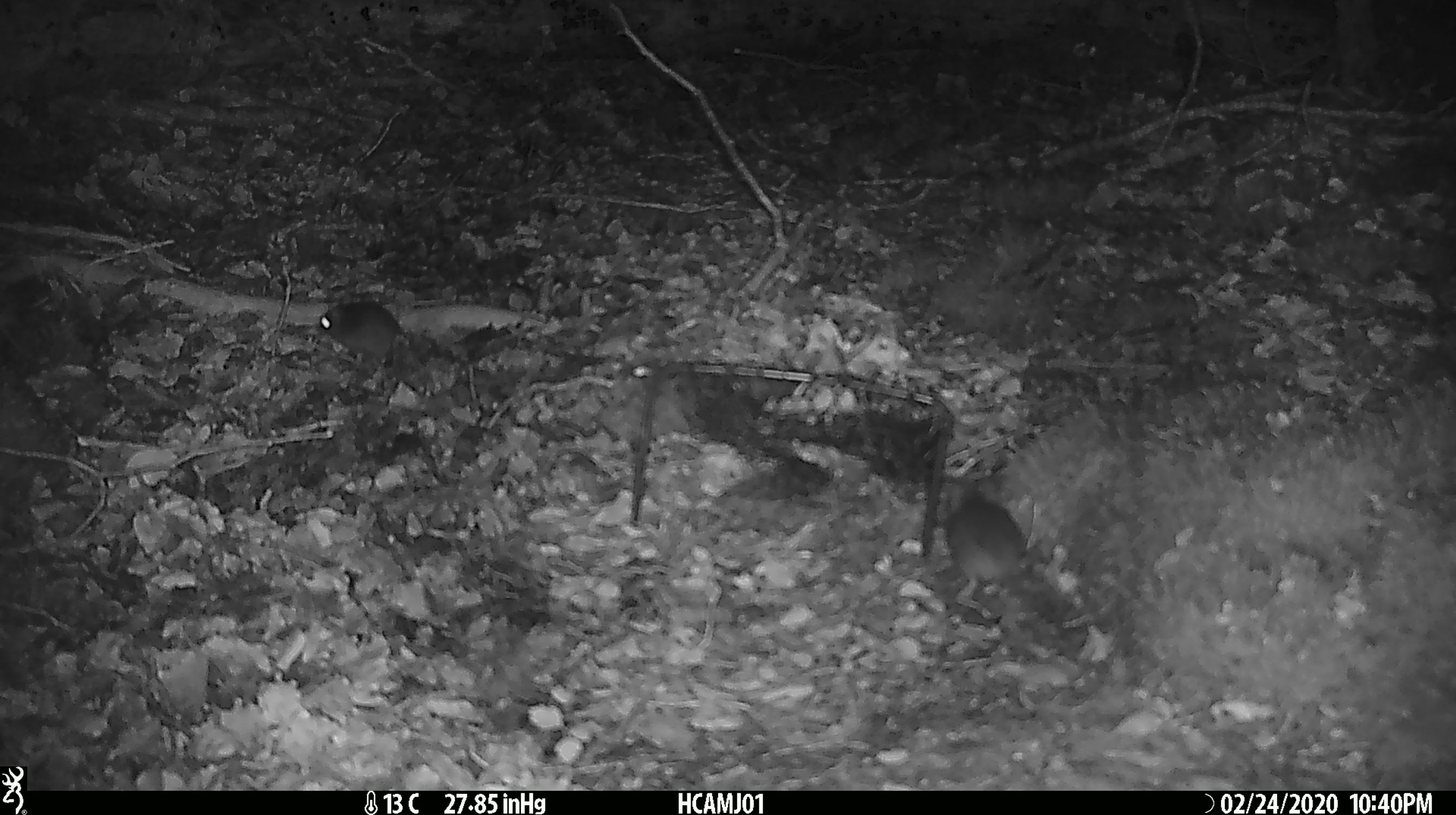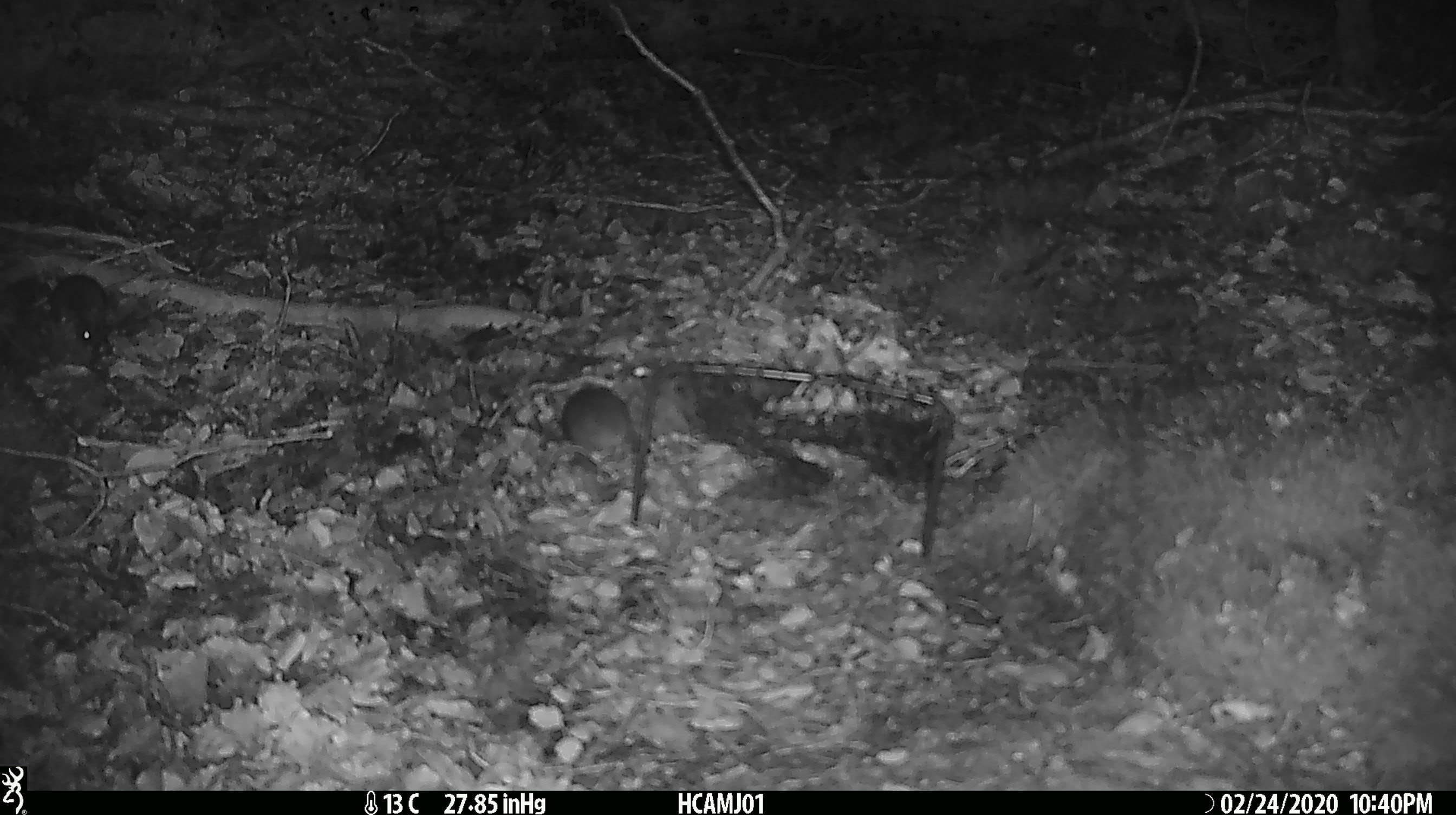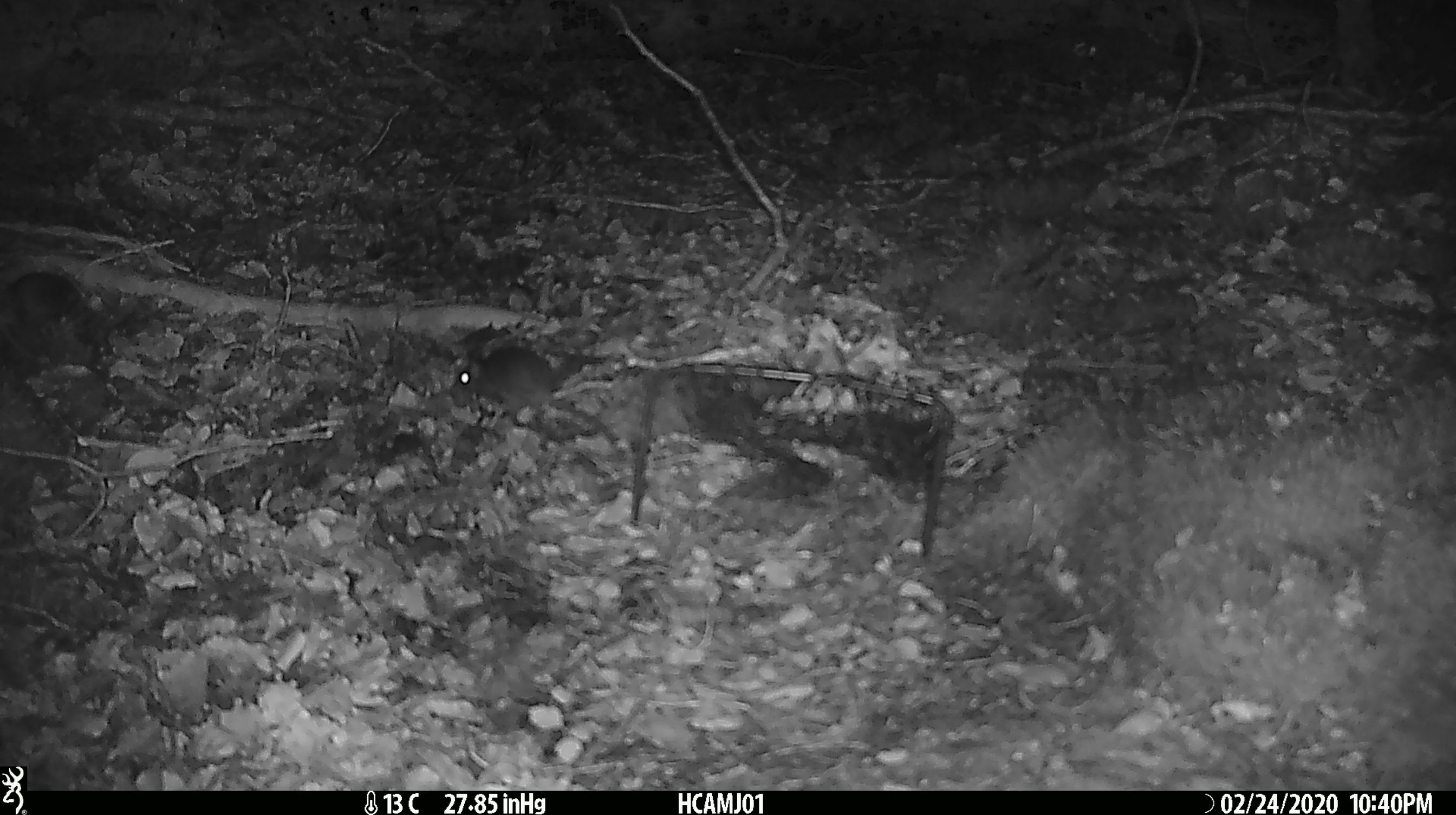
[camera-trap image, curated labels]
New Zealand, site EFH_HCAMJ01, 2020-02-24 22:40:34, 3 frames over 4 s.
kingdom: Animalia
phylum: Chordata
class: Mammalia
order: Rodentia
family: Muridae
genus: Mus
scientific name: Mus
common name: mouse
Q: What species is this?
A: Mouse (Mus).